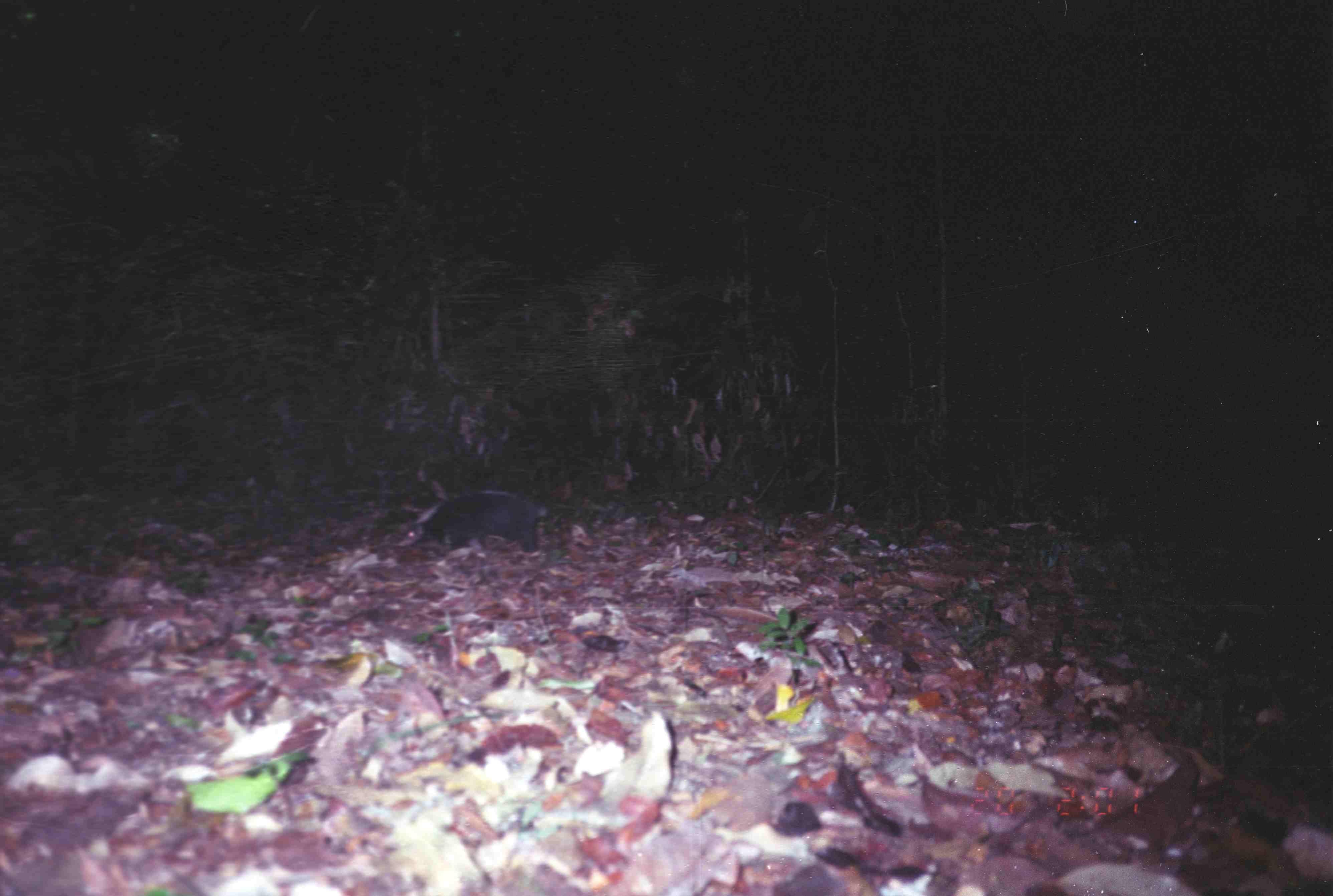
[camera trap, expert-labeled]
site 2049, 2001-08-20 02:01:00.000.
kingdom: Animalia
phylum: Chordata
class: Mammalia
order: Carnivora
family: Mephitidae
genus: Mydaus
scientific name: Mydaus javanensis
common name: sunda stink-badger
Mydaus javanensis (sunda stink-badger), count 1.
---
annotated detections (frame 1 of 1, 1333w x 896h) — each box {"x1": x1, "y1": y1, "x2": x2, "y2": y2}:
mydaus javanensis: {"x1": 397, "y1": 489, "x2": 549, "y2": 560}